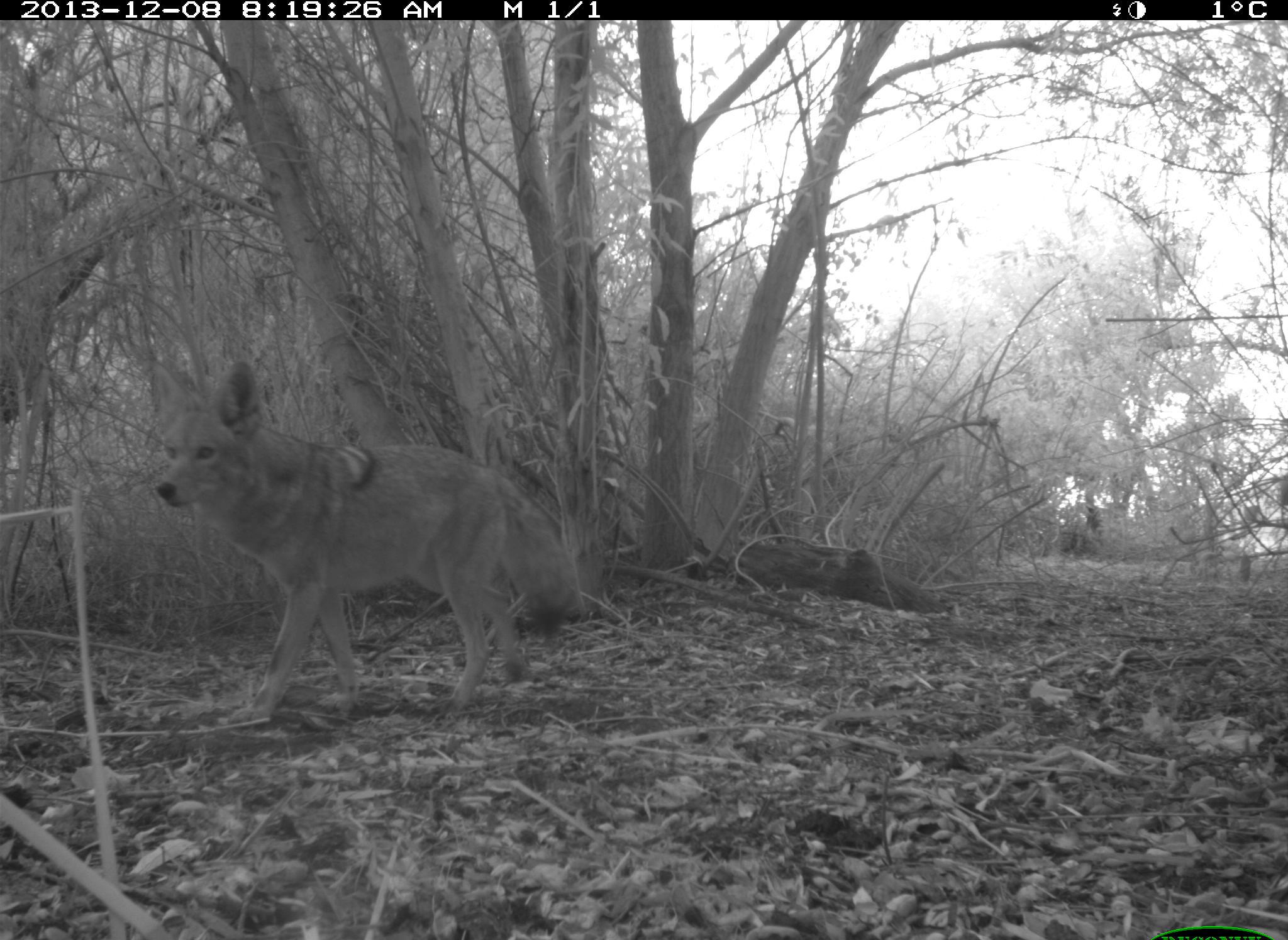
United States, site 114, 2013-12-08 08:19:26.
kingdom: Animalia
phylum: Chordata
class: Mammalia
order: Carnivora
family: Canidae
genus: Canis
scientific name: Canis latrans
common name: coyote